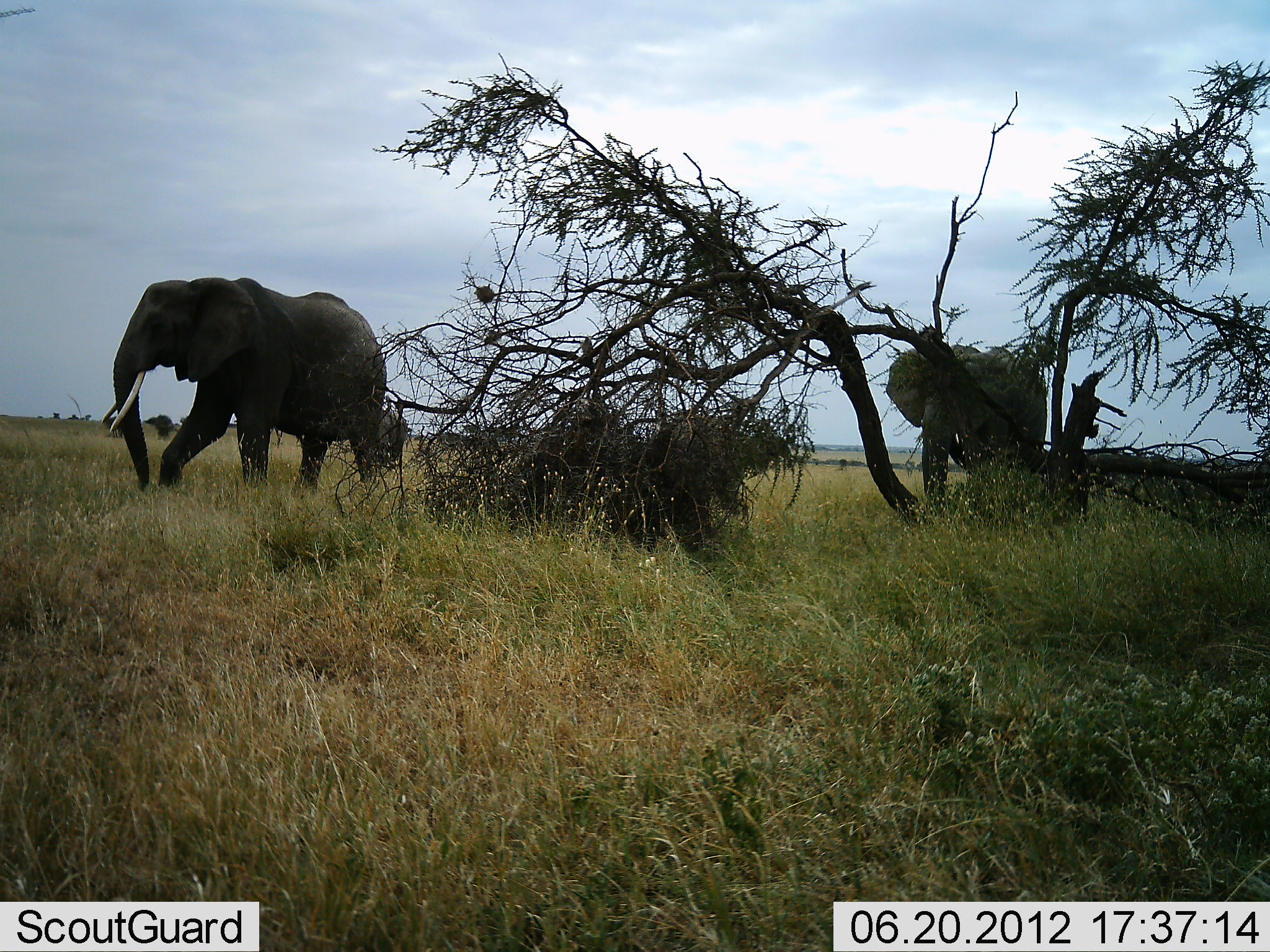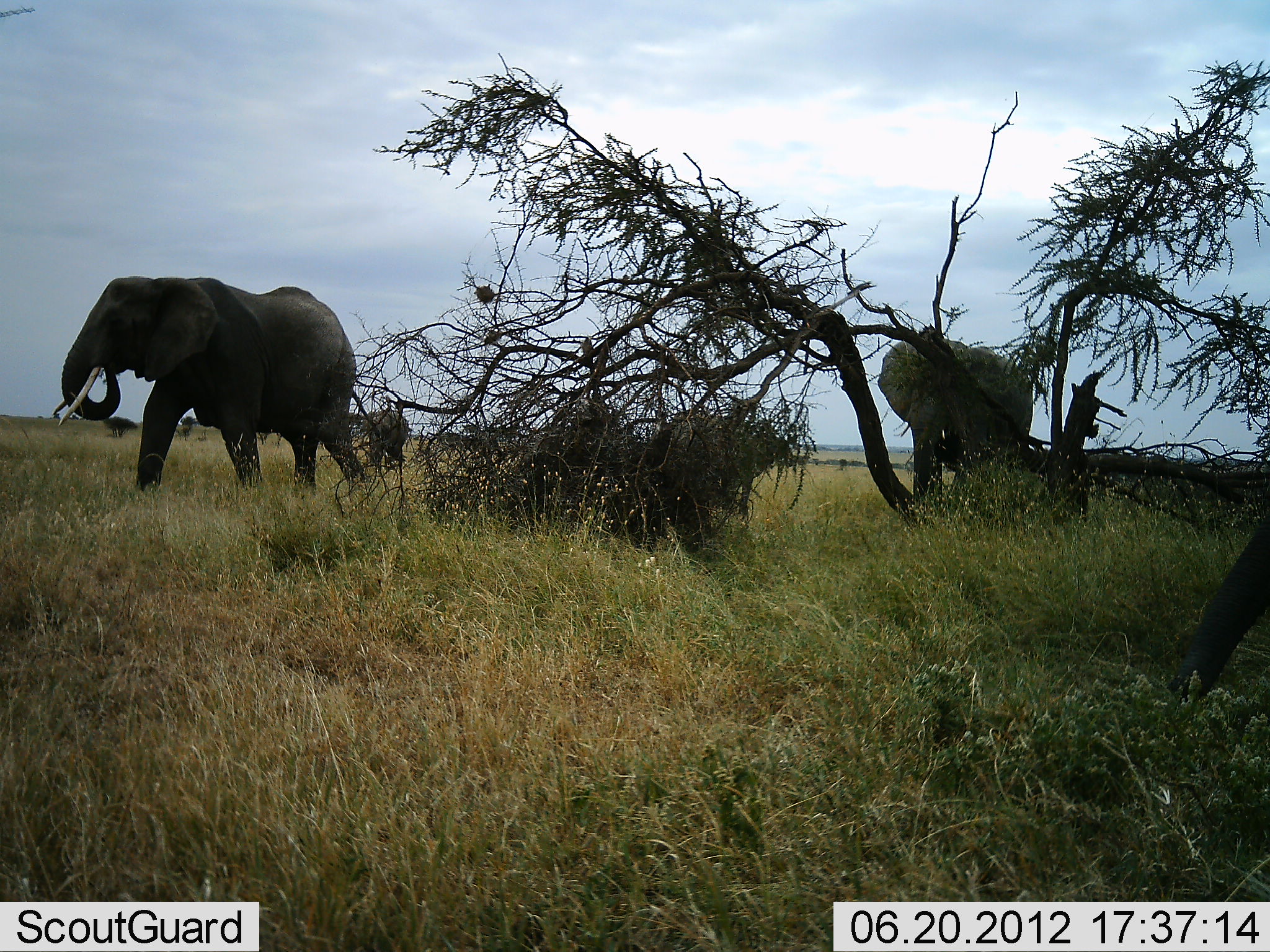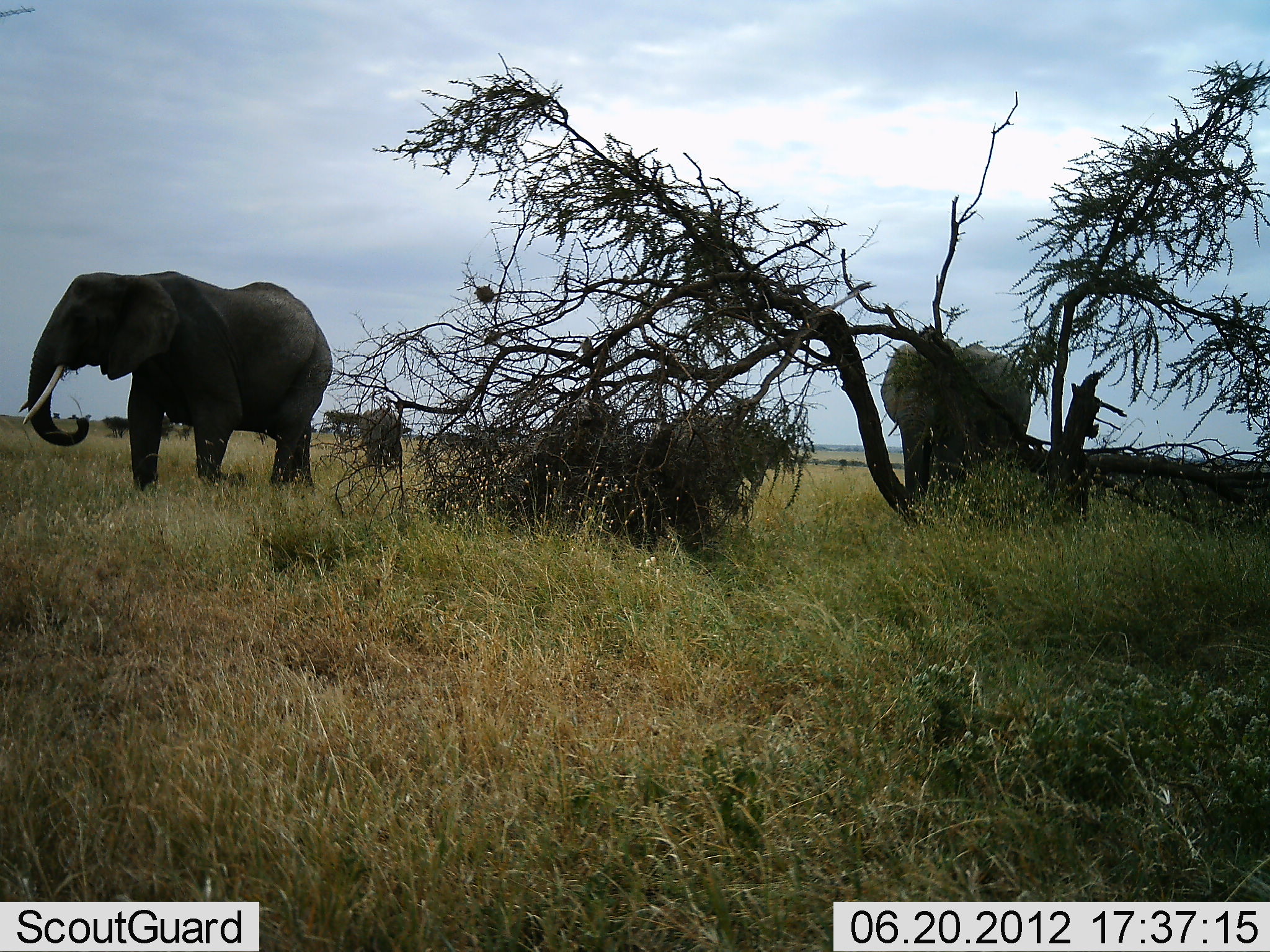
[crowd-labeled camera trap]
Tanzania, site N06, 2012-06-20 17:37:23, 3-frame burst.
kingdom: Animalia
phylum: Chordata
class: Mammalia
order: Proboscidea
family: Elephantidae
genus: Loxodonta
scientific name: Loxodonta africana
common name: african bush elephant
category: elephant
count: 5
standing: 40%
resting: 0%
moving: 100%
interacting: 10%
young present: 50%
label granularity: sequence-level